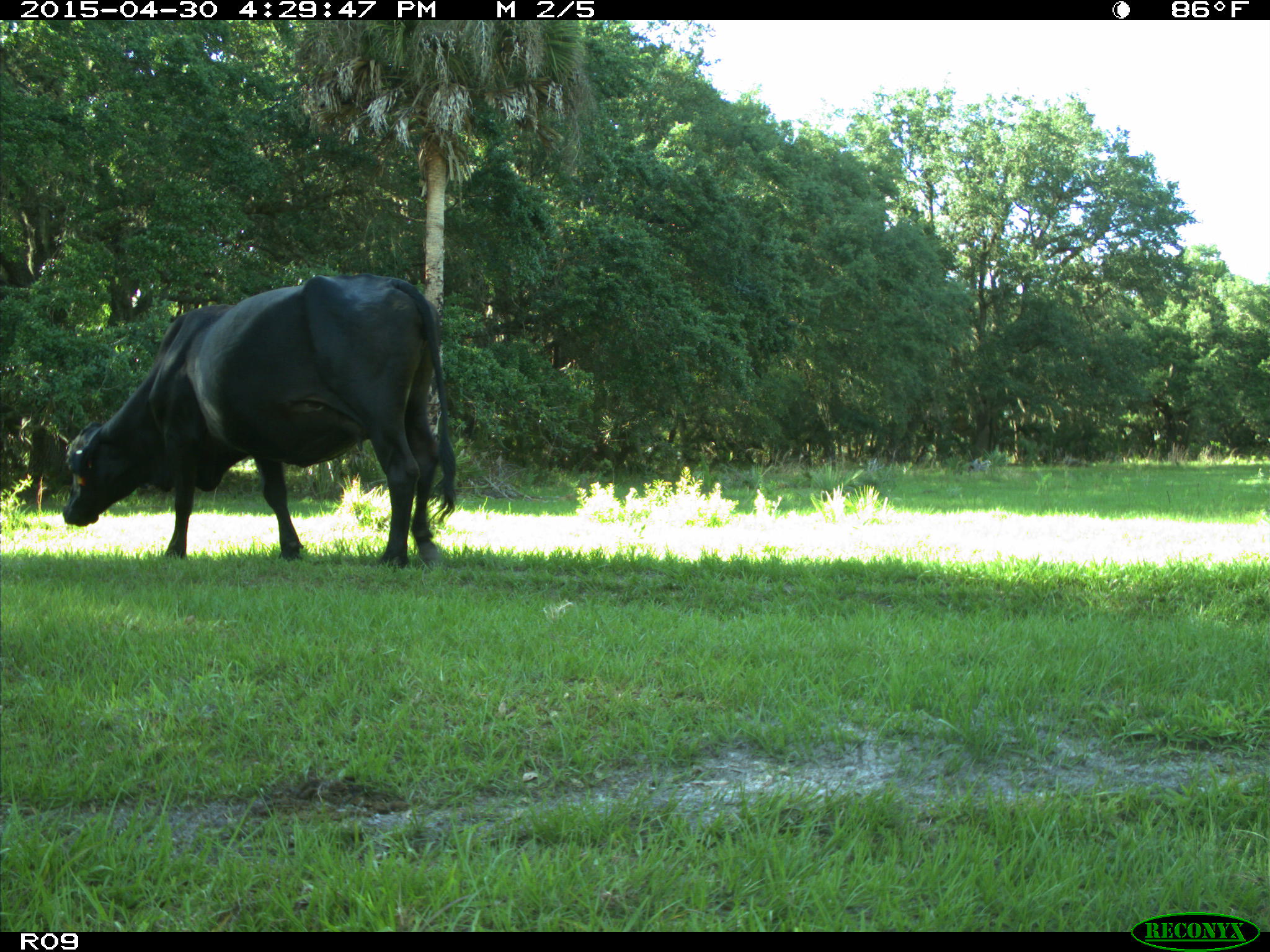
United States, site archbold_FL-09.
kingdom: Animalia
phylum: Chordata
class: Mammalia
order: Artiodactyla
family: Bovidae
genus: Bos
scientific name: Bos taurus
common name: domestic cow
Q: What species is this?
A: Bos taurus (domestic cow).